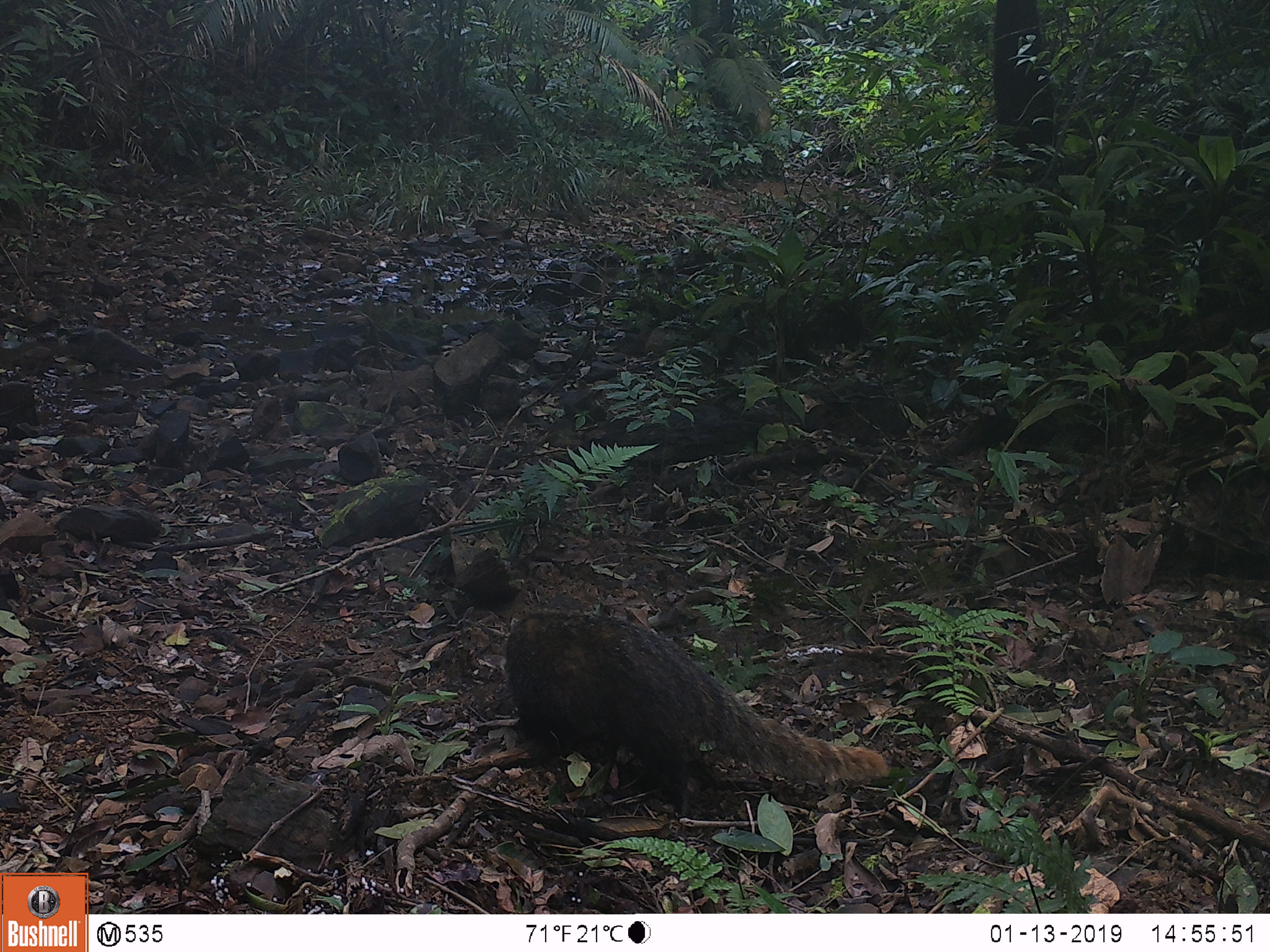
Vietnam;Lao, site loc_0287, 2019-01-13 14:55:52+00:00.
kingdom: Animalia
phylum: Chordata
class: Mammalia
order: Carnivora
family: Herpestidae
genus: Urva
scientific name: Urva urva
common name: crab-eating mongoose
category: crab eating mongoose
Crab eating mongoose (crab-eating mongoose) (Urva urva). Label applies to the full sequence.